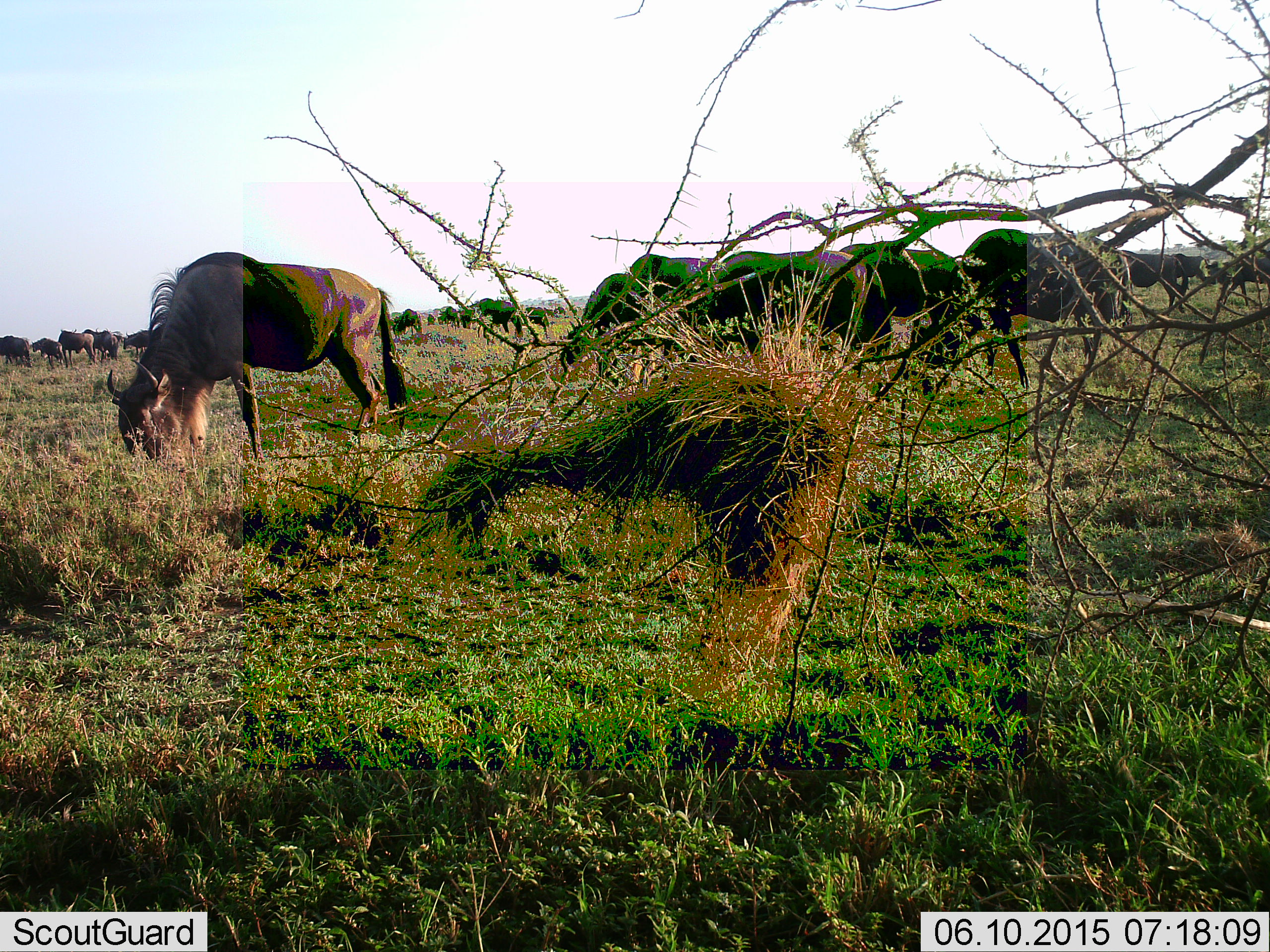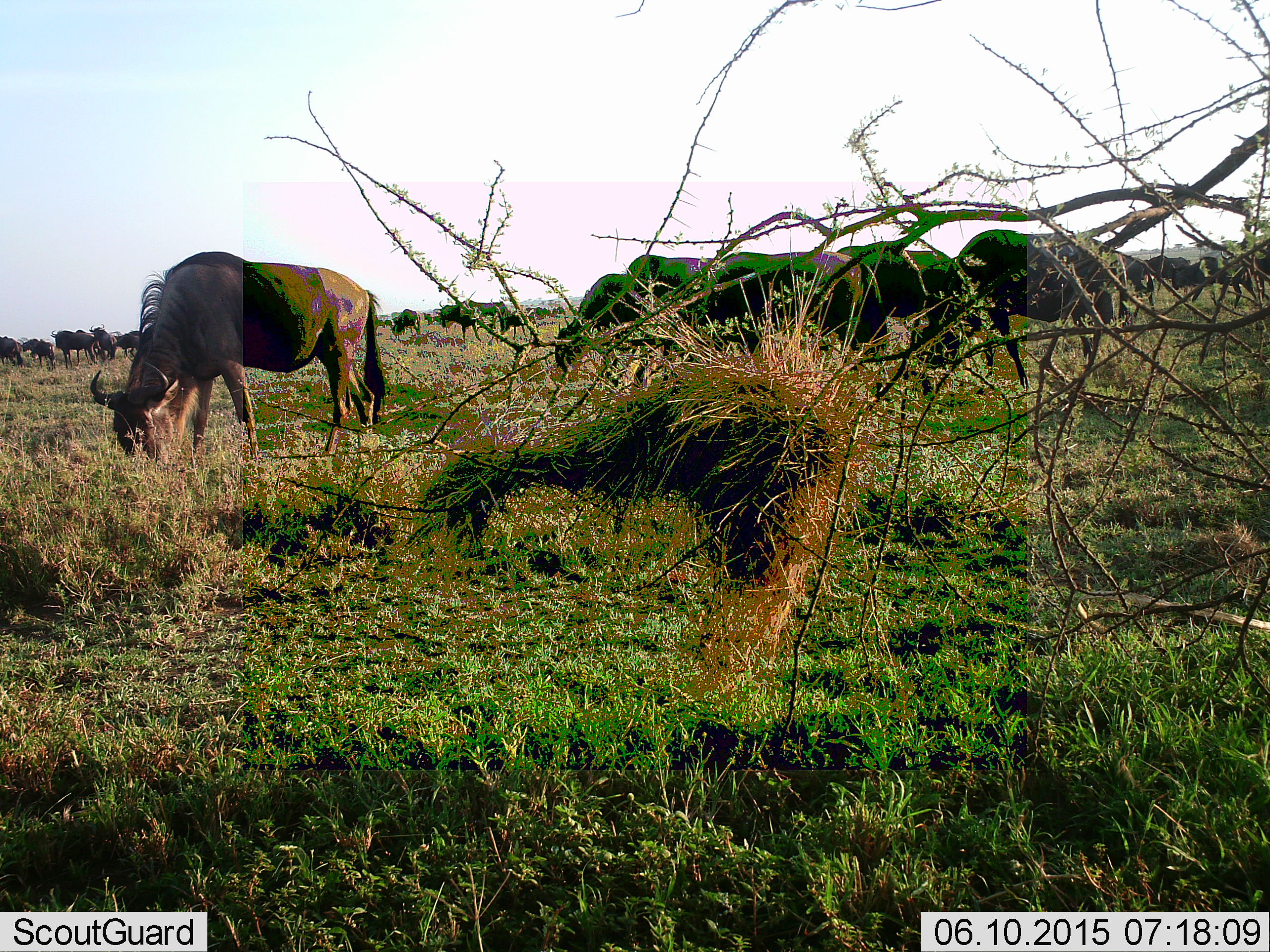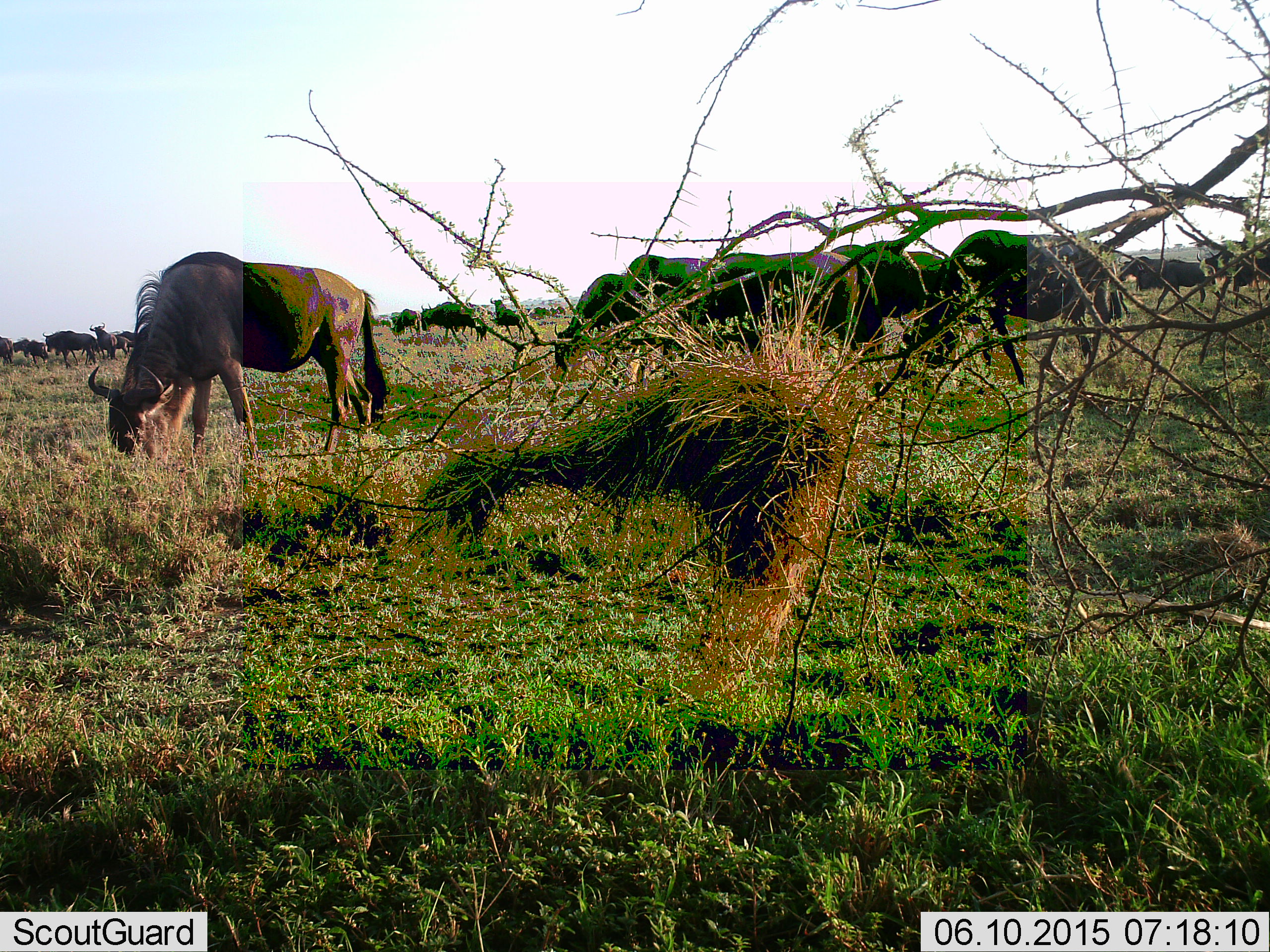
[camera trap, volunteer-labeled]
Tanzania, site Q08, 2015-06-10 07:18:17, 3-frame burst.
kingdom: Animalia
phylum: Chordata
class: Mammalia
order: Artiodactyla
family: Bovidae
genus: Connochaetes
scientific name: Connochaetes taurinus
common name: blue wildebeest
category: wildebeest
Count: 11-50.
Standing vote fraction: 20%.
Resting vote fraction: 0%.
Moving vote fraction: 30%.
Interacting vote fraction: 0%.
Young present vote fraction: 0%.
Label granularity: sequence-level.